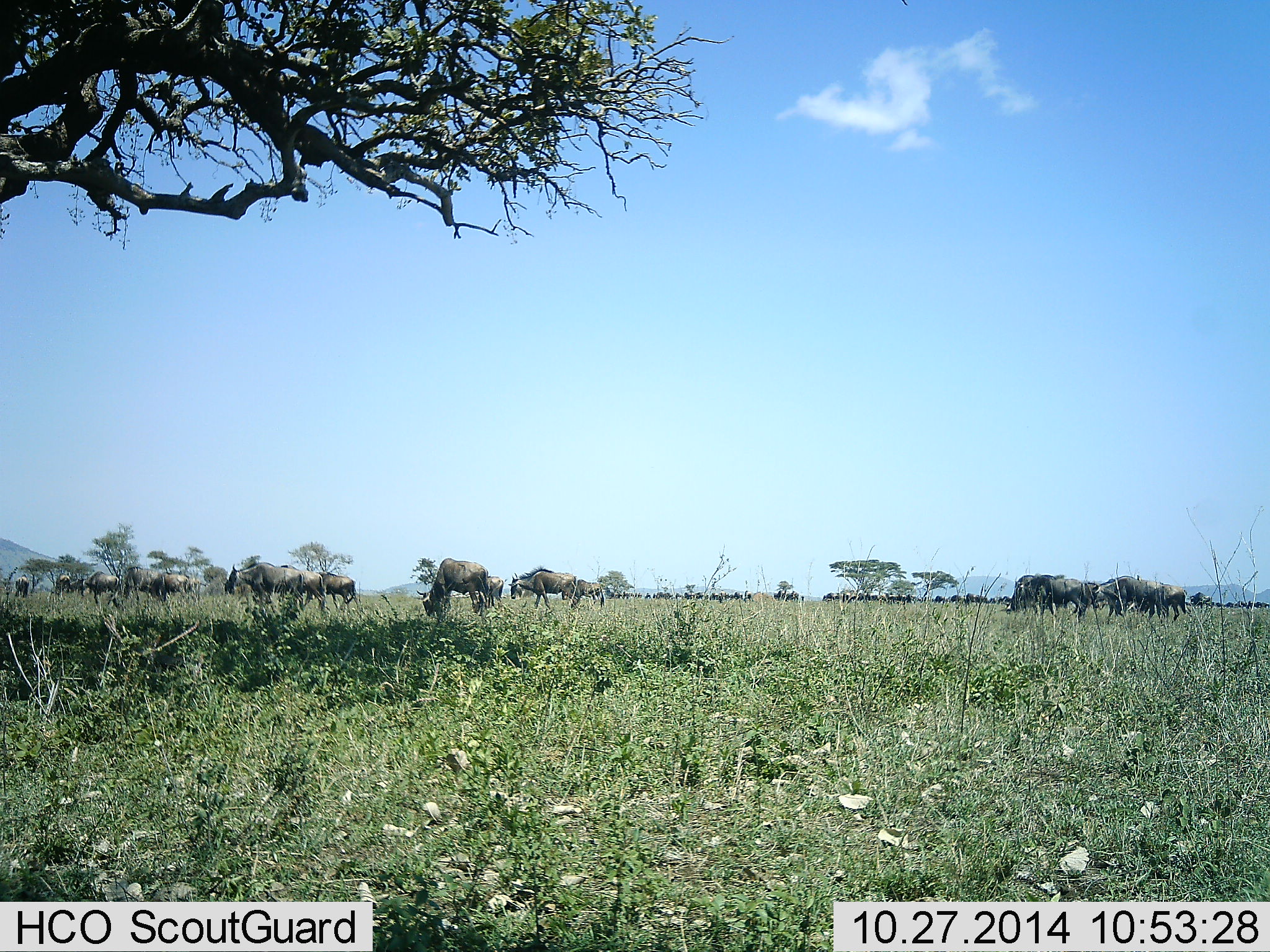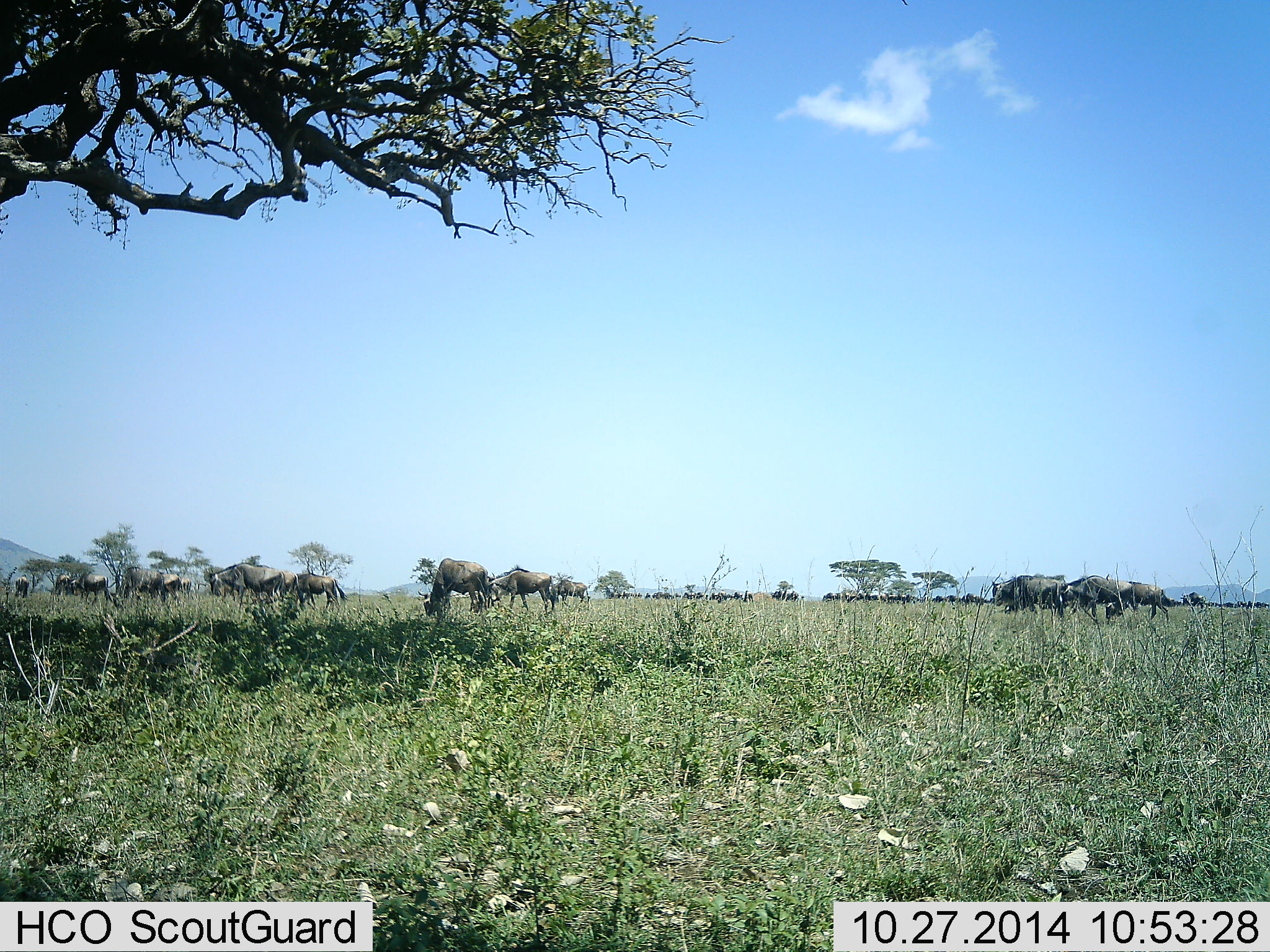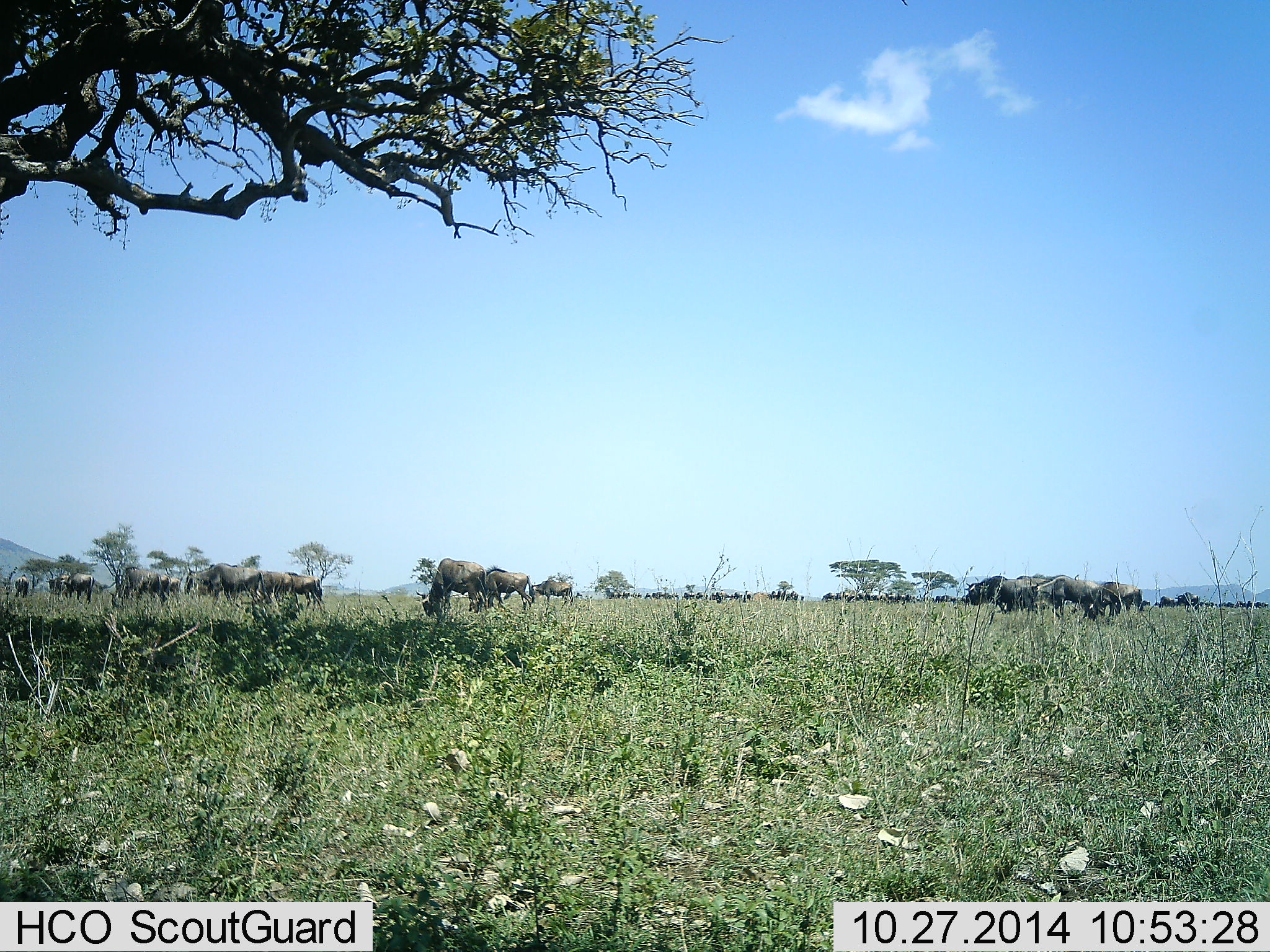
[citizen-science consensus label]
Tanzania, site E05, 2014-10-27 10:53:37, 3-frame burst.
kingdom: Animalia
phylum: Chordata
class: Mammalia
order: Artiodactyla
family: Bovidae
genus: Connochaetes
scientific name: Connochaetes taurinus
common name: blue wildebeest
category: wildebeest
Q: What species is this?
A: Wildebeest (blue wildebeest) (Connochaetes taurinus).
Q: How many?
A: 11-50.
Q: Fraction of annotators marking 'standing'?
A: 10%.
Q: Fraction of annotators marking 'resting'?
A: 10%.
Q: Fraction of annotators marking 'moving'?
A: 70%.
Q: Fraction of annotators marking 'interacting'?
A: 0%.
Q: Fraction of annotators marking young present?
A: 0%.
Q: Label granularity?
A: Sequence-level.